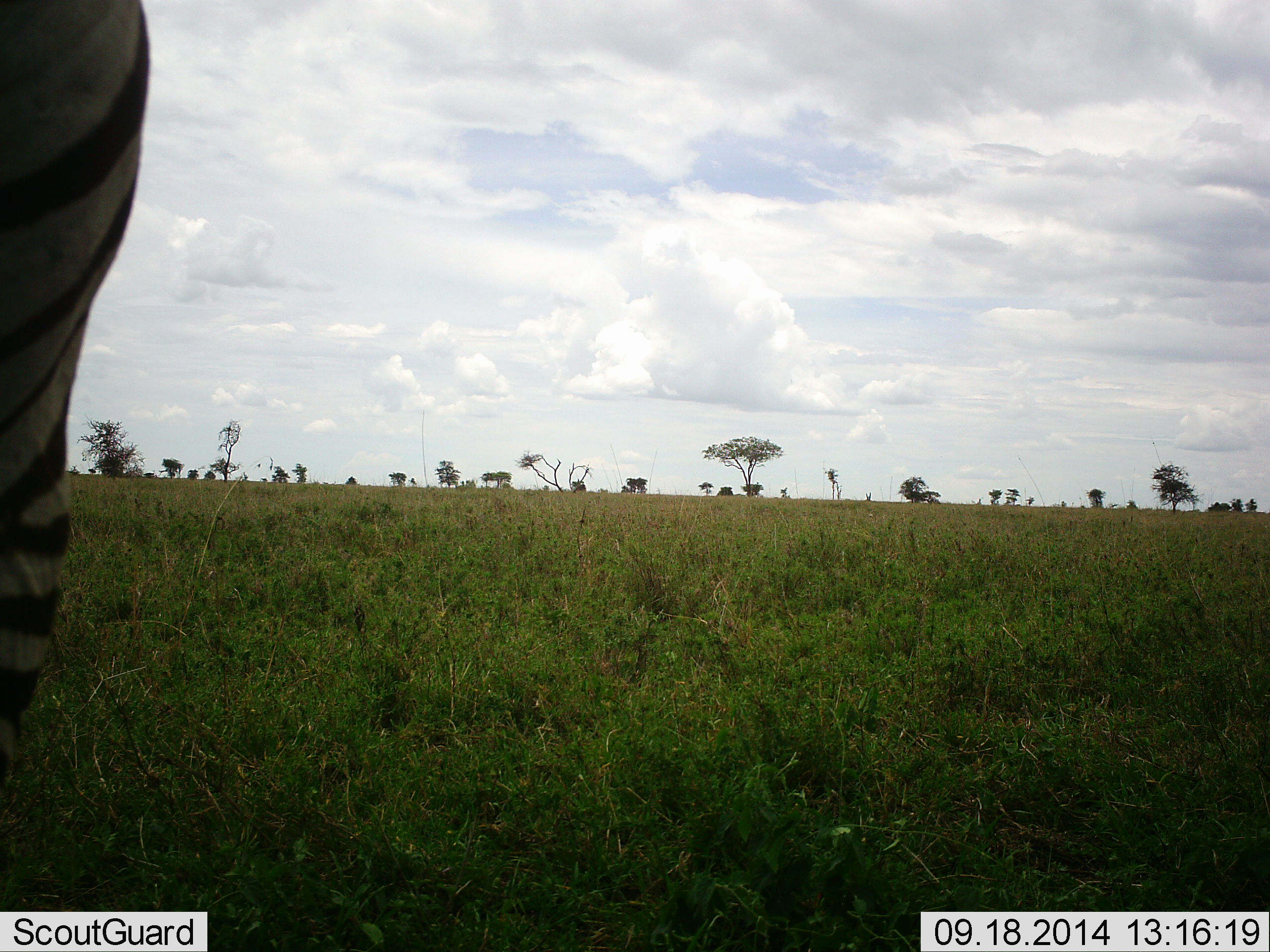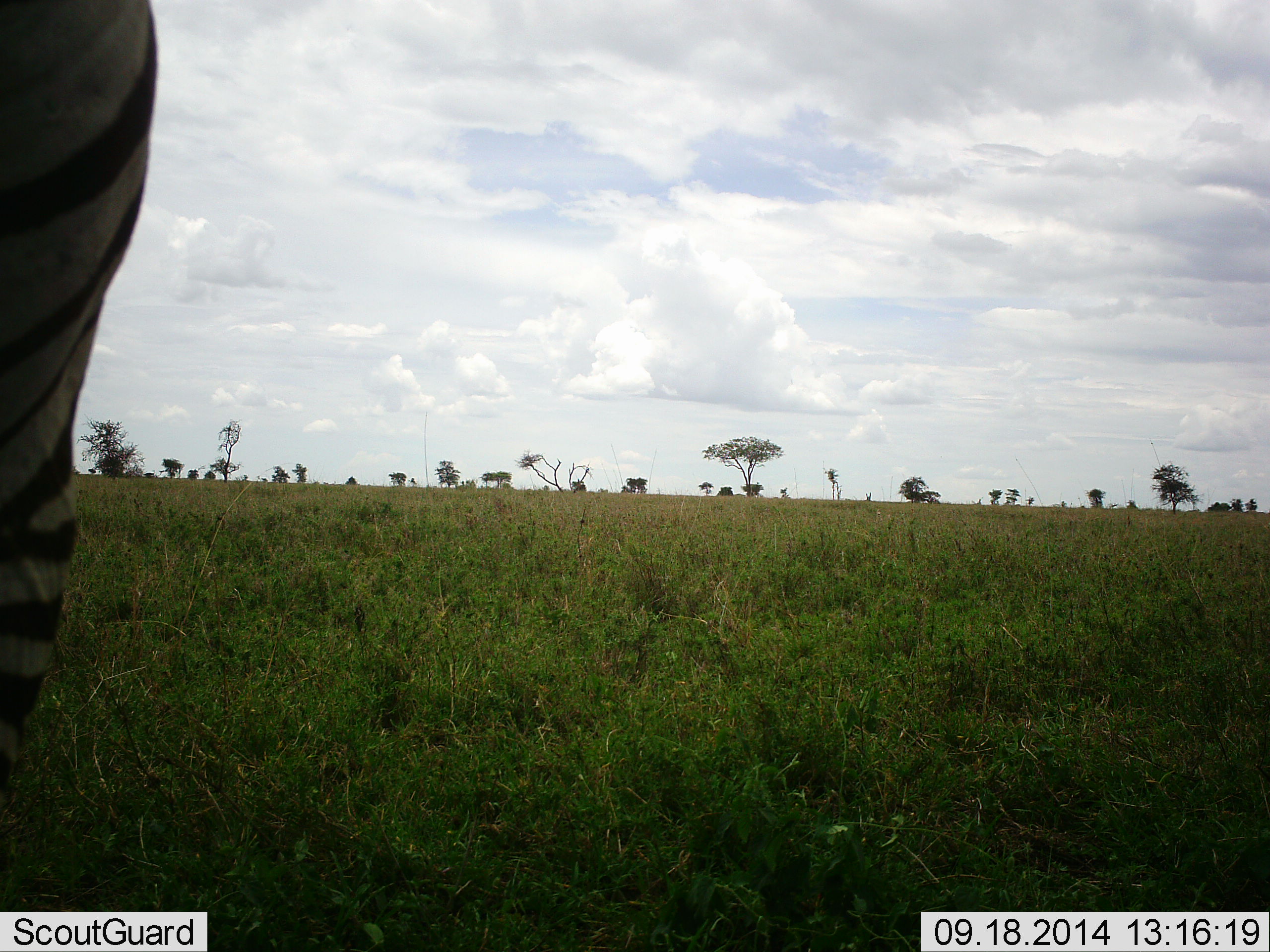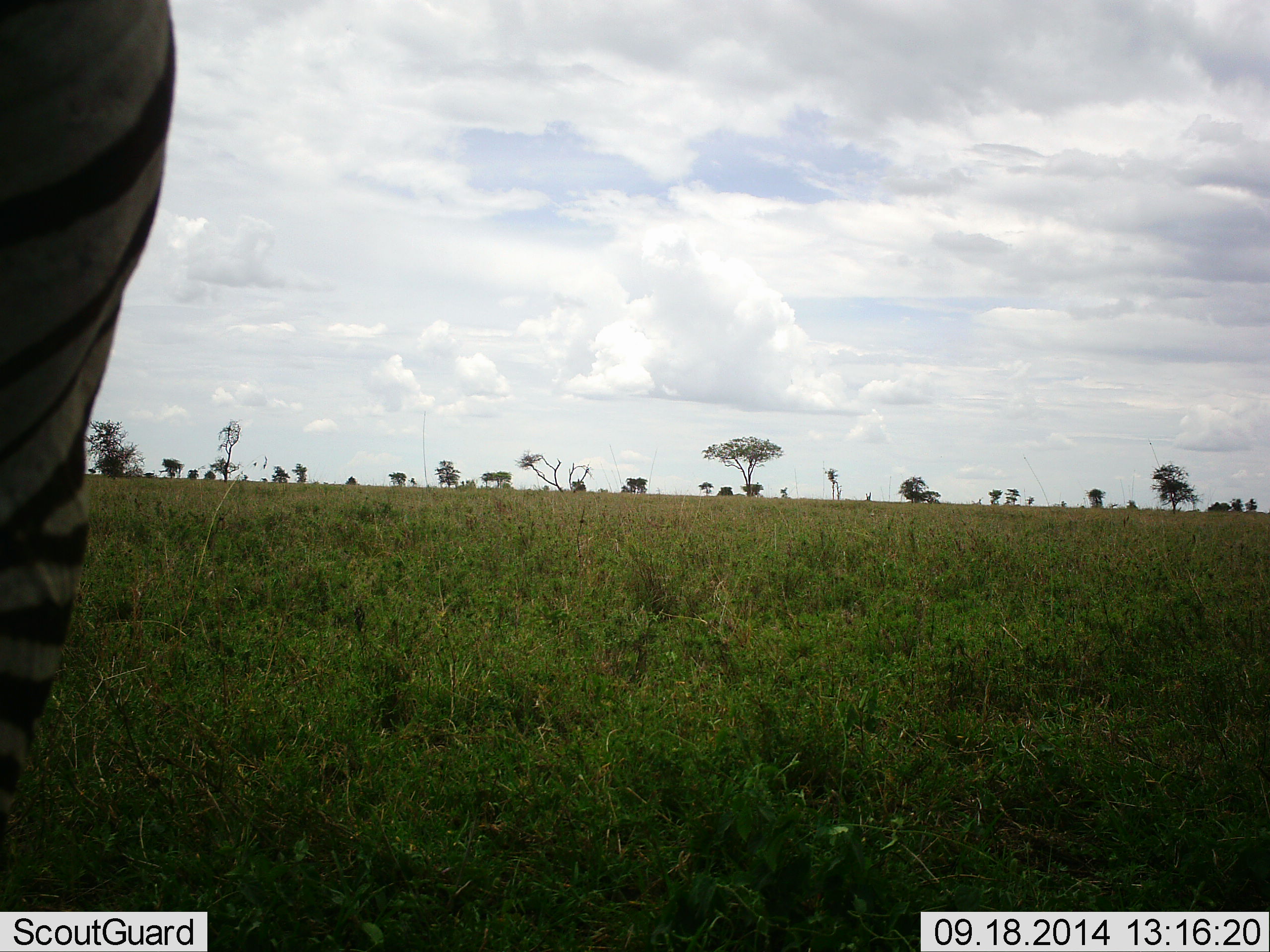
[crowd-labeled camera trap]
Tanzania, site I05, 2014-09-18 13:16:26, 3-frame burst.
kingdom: Animalia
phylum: Chordata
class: Mammalia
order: Perissodactyla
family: Equidae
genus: Equus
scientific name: Equus quagga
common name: plains zebra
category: zebra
Zebra (plains zebra) (Equus quagga), count 1. Behavior (volunteer vote fractions): standing 80%, resting 0%, moving 0%, interacting 0%. Young present (vote fraction): 0%. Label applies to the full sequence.